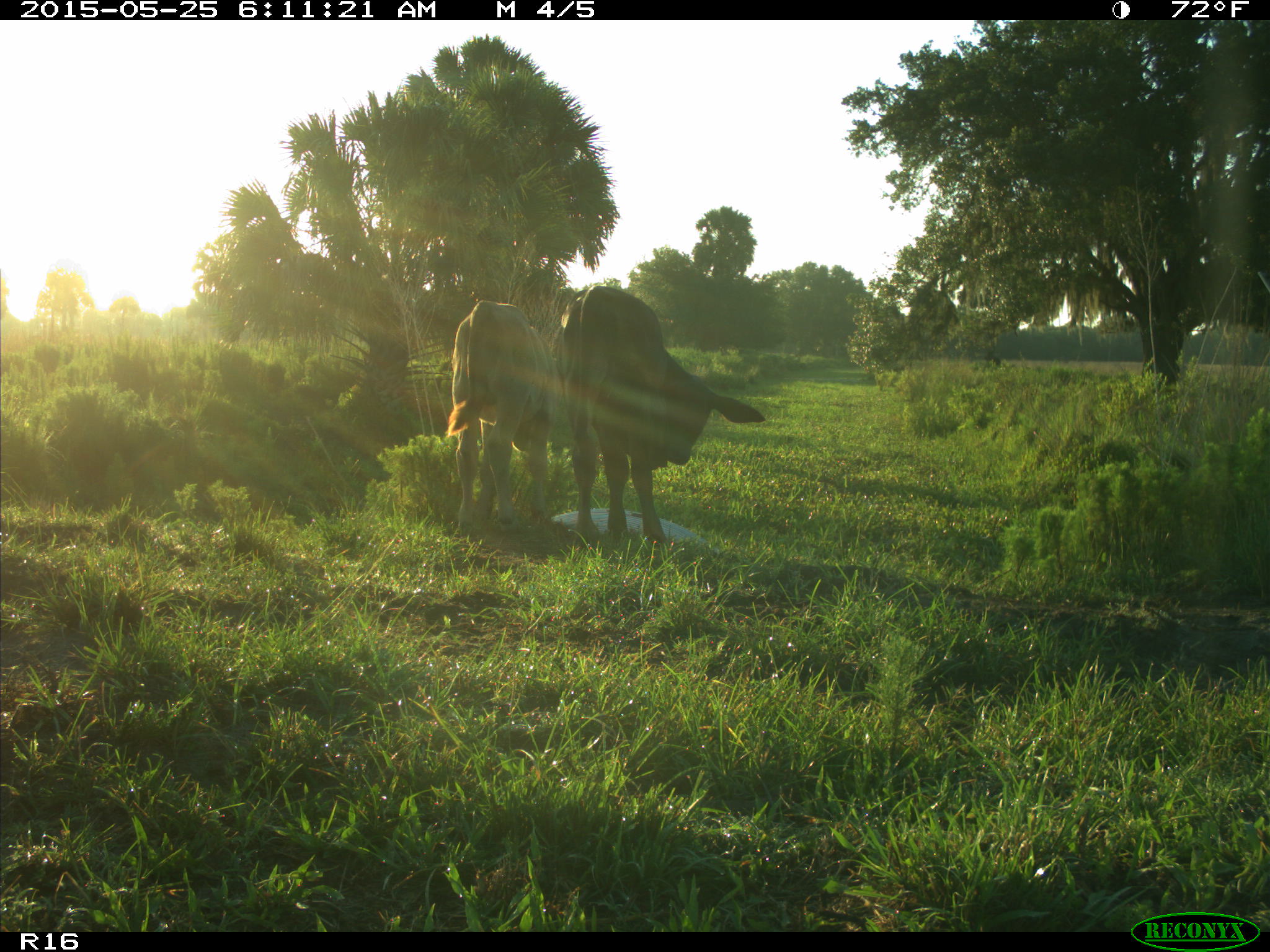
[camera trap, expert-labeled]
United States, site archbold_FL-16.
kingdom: Animalia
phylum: Chordata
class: Mammalia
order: Artiodactyla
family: Bovidae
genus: Bos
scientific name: Bos taurus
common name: domestic cow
Bos taurus (domestic cow).